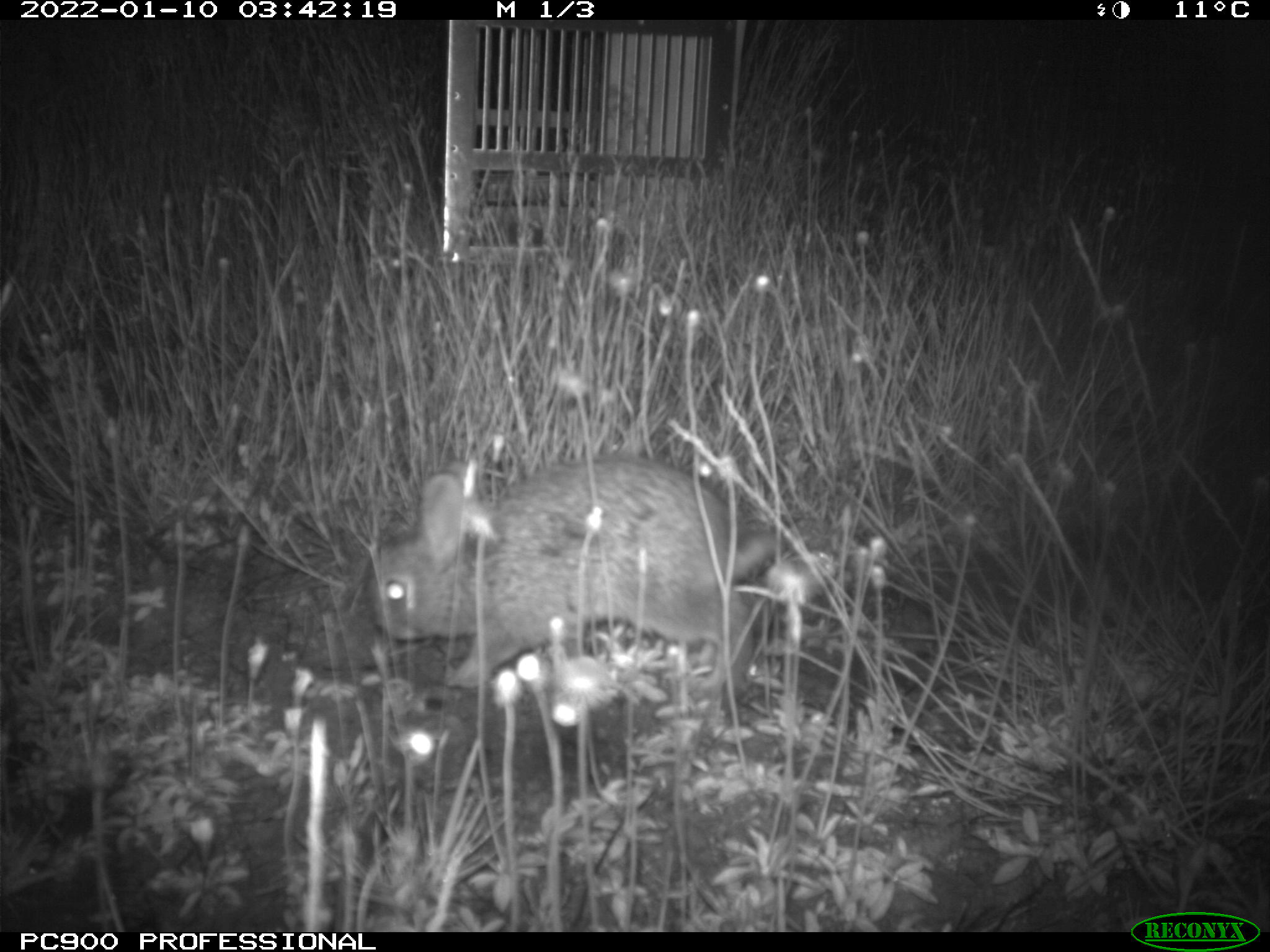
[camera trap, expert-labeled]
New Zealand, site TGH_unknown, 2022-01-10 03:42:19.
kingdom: Animalia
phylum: Chordata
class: Mammalia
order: Lagomorpha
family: Leporidae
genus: Oryctolagus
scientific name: Oryctolagus cuniculus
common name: european rabbit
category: rabbit